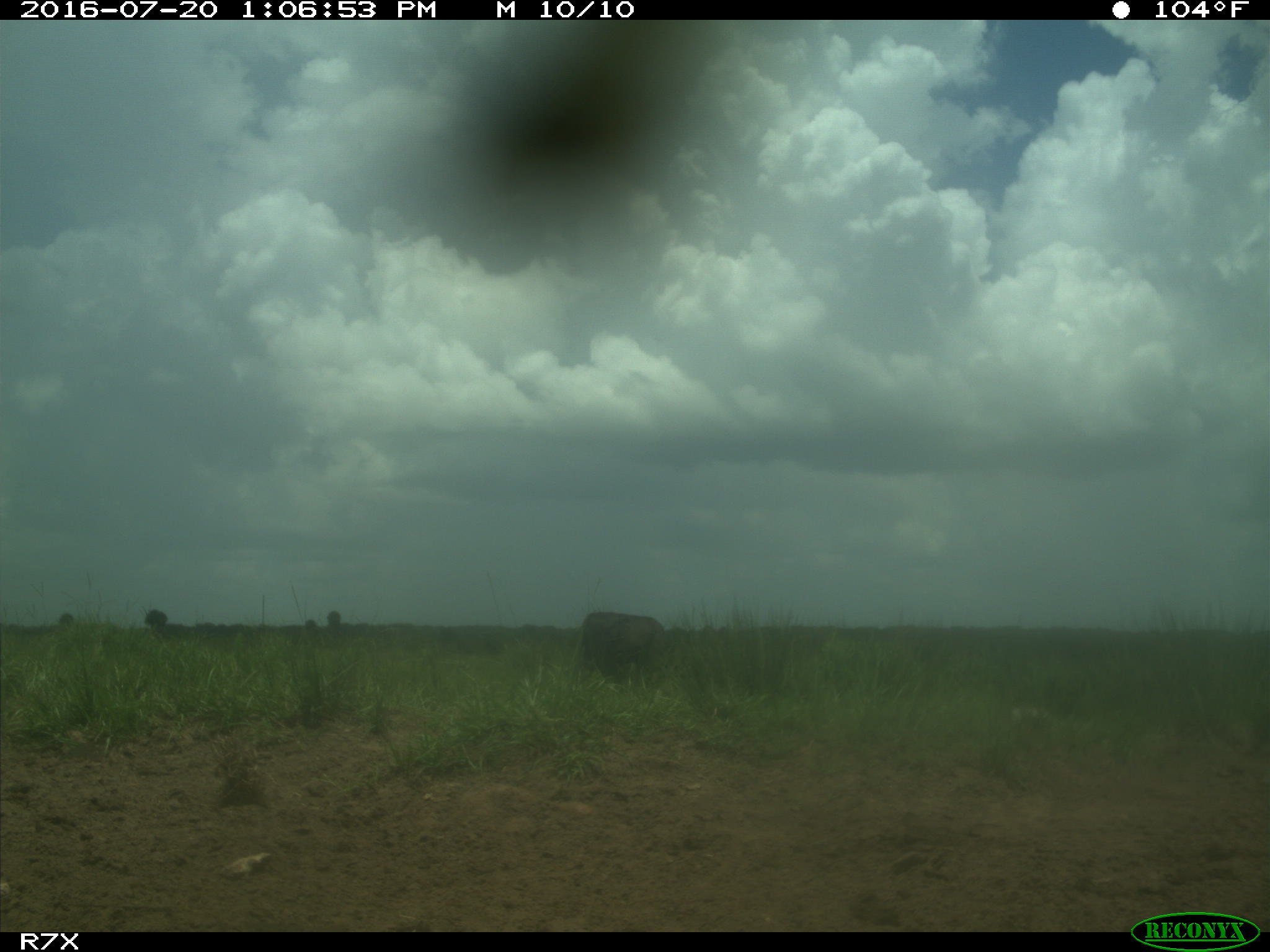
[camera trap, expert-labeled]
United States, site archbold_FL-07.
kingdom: Animalia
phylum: Chordata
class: Mammalia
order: Artiodactyla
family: Bovidae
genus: Bos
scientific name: Bos taurus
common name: domestic cow